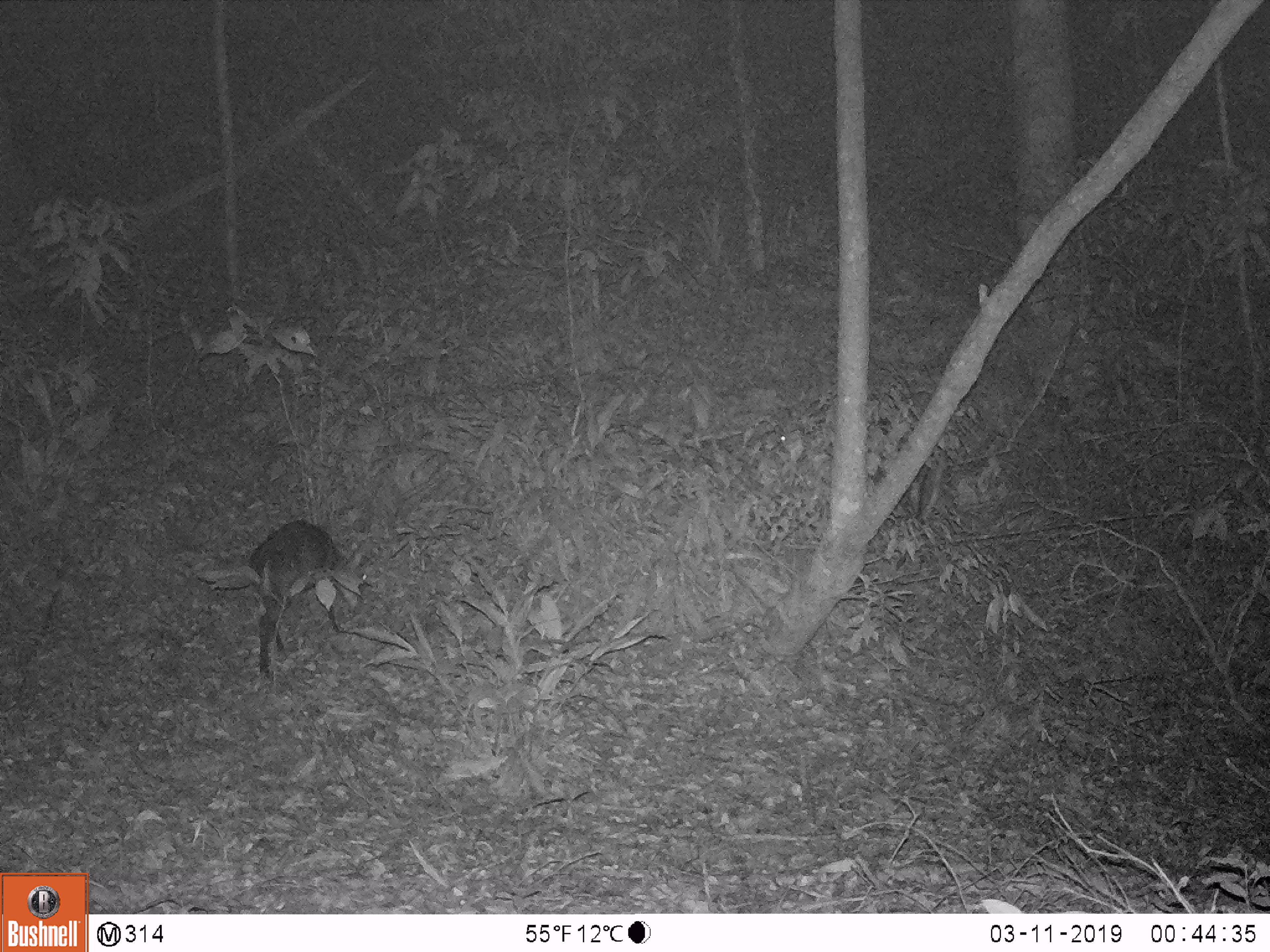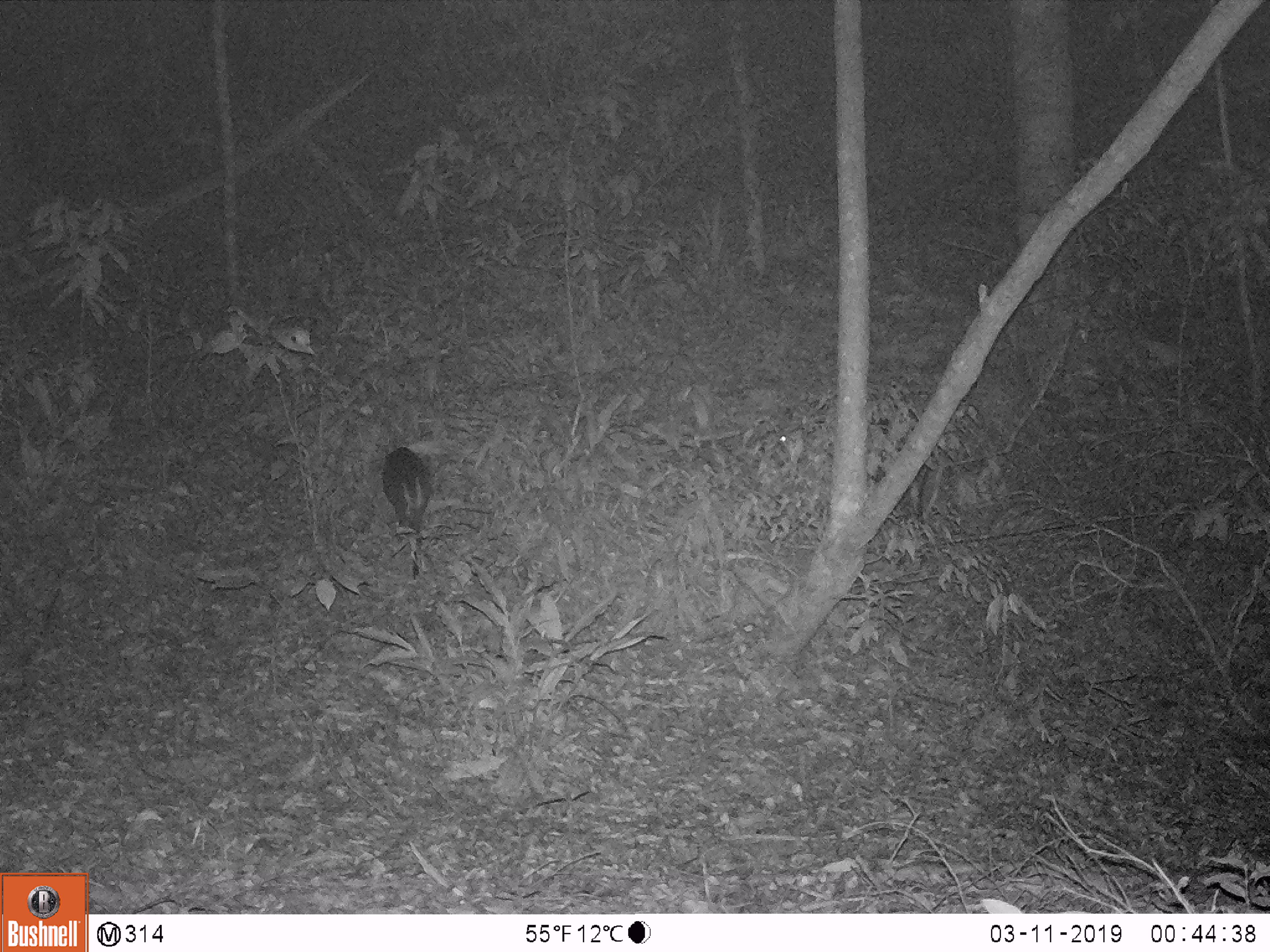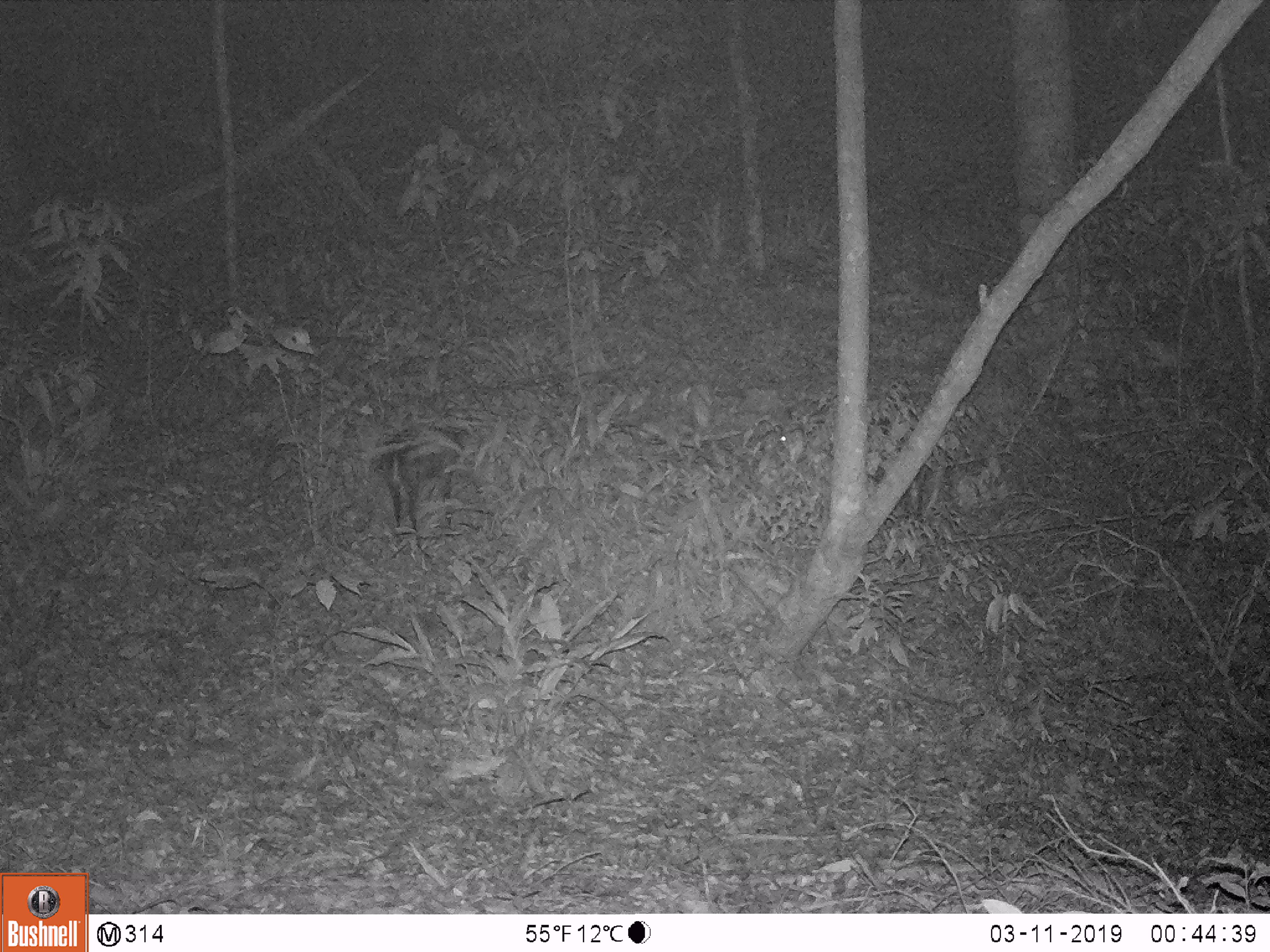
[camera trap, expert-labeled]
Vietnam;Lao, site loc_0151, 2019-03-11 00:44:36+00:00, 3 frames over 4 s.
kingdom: Animalia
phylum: Chordata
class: Mammalia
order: Artiodactyla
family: Cervidae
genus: Muntiacus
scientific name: Muntiacus rooseveltorum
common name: roosevelt's muntjac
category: roosevelts muntjac group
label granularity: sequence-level